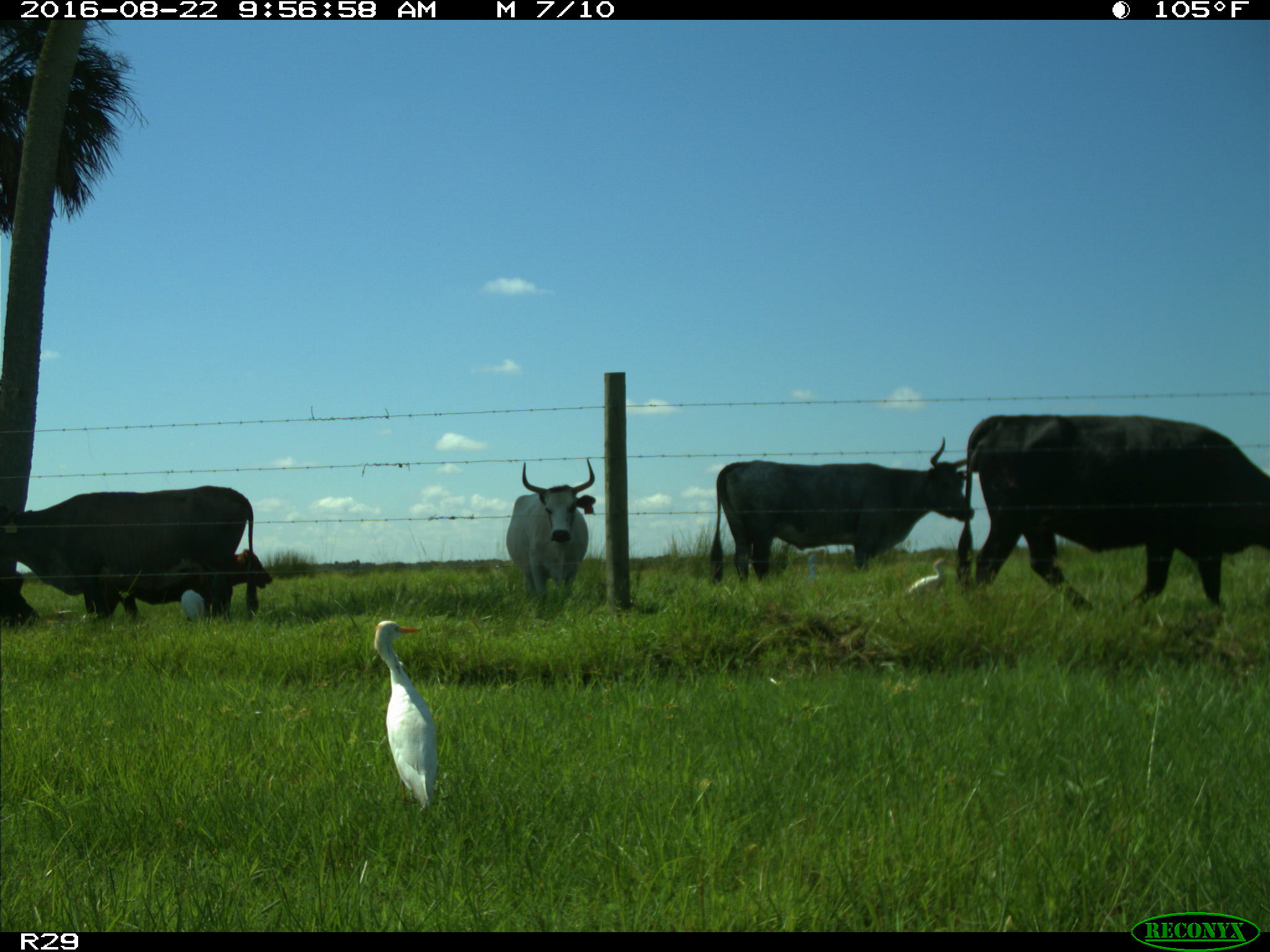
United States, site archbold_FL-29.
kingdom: Animalia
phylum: Chordata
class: Mammalia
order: Artiodactyla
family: Bovidae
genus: Bos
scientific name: Bos taurus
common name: domestic cow